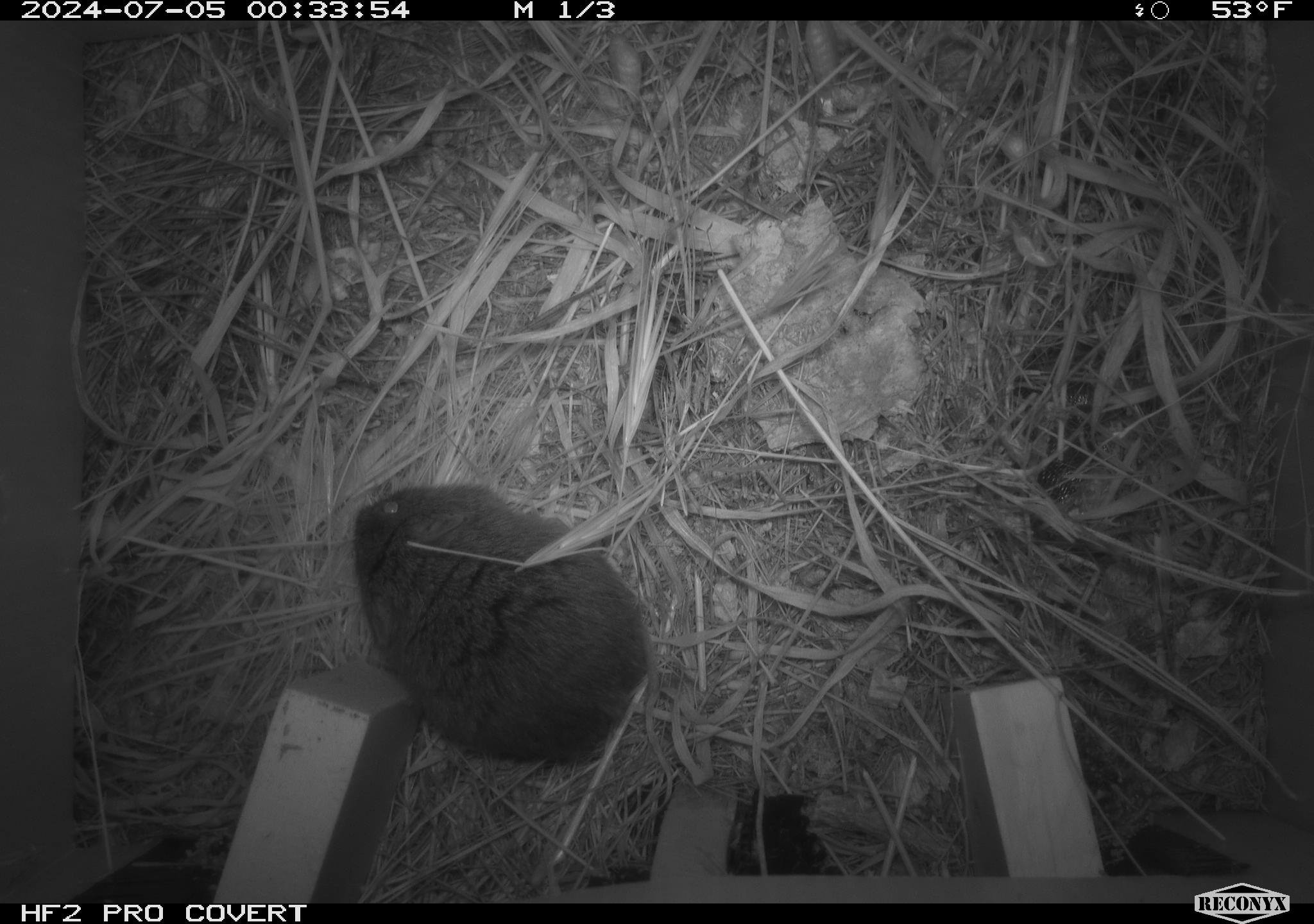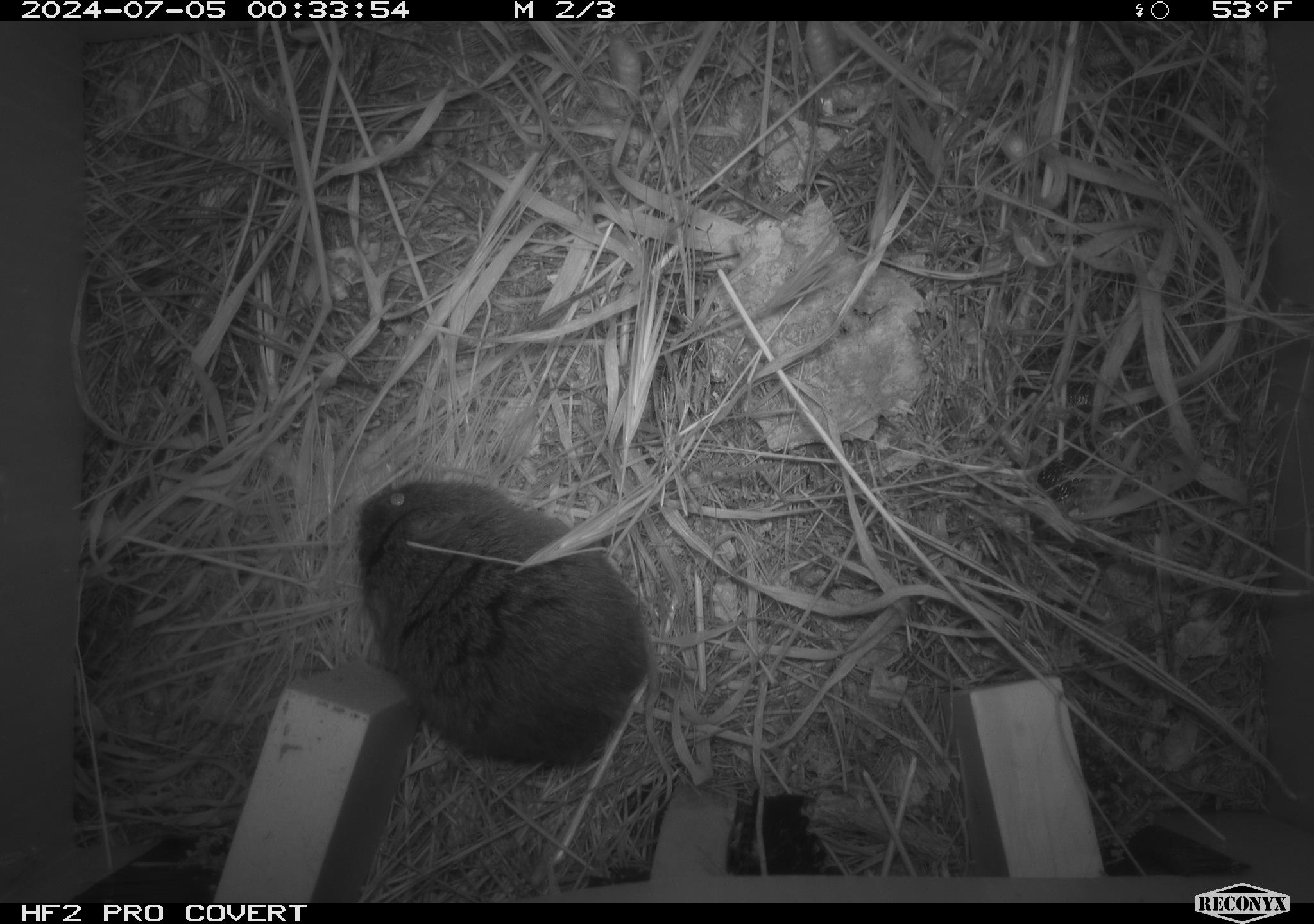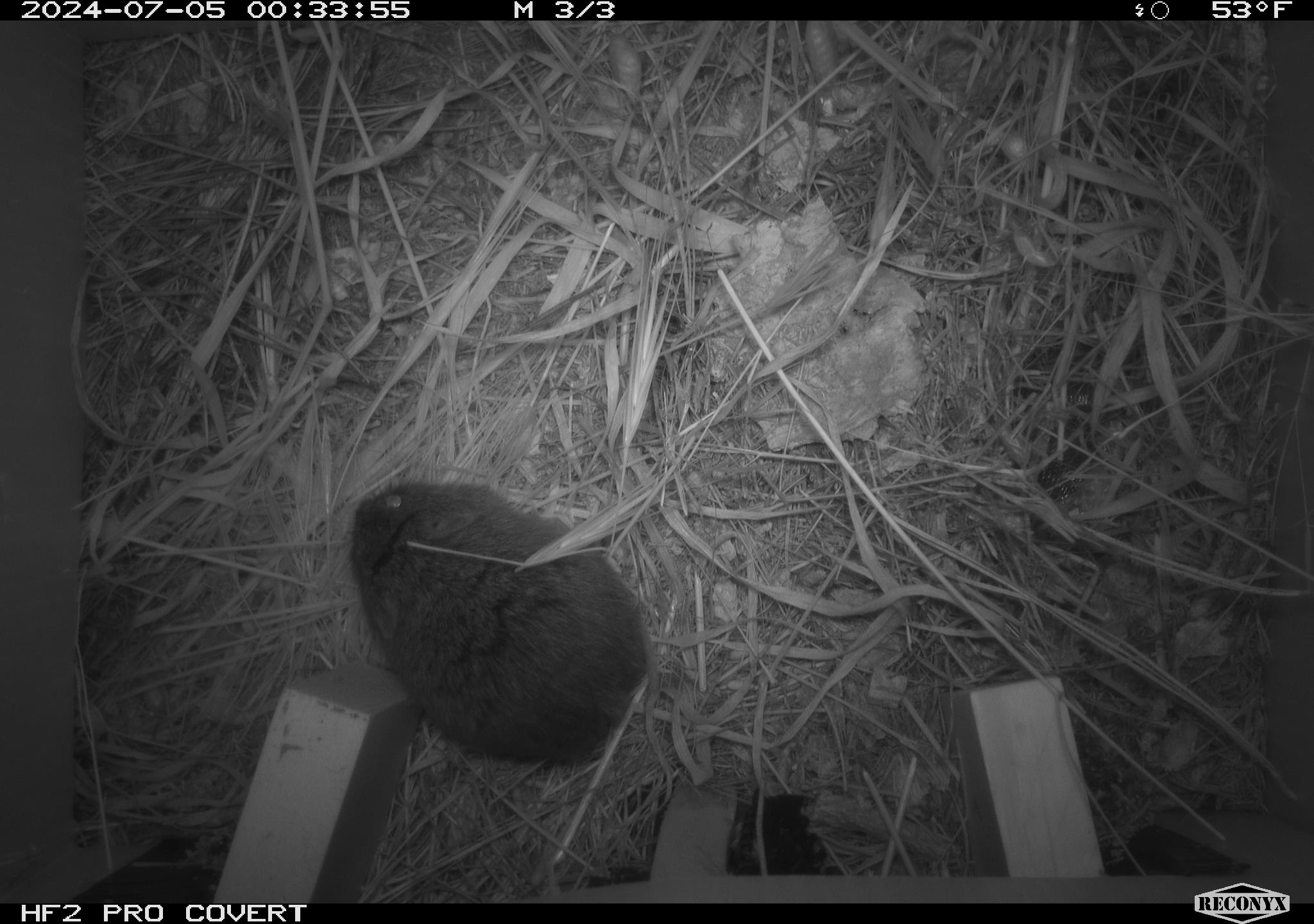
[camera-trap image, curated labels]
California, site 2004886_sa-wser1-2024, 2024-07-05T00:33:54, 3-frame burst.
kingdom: Animalia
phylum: Chordata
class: Mammalia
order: Rodentia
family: Cricetidae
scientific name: Arvicolinae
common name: voles, lemmings, and muskrats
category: arvicolinae subfamily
Arvicolinae subfamily (voles, lemmings, and muskrats) (Arvicolinae).